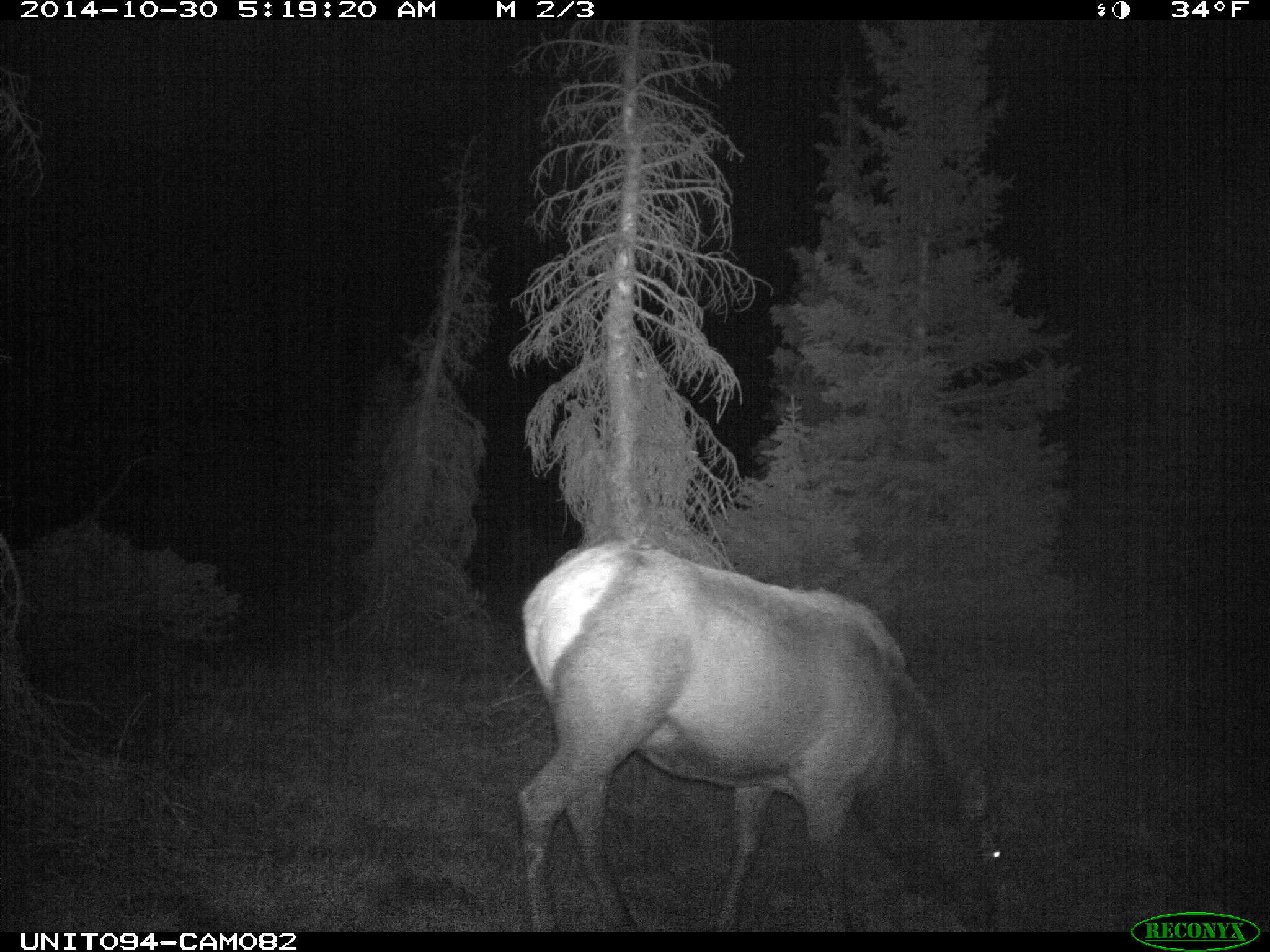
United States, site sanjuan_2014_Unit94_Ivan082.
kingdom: Animalia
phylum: Chordata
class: Mammalia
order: Artiodactyla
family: Cervidae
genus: Cervus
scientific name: Cervus elaphus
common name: red deer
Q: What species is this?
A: Cervus elaphus (red deer).